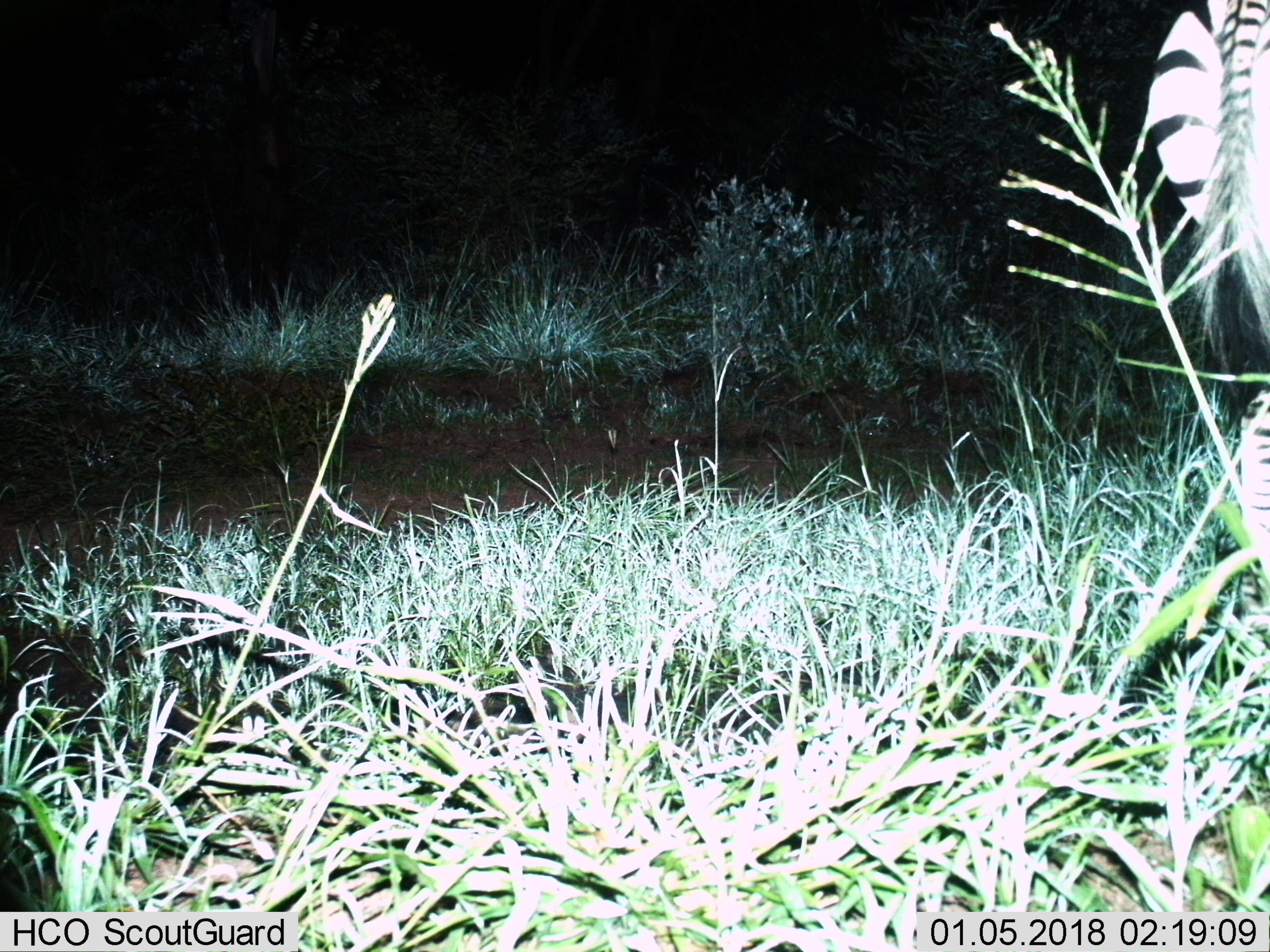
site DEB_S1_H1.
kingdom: Animalia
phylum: Chordata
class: Mammalia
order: Perissodactyla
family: Equidae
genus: Equus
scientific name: Equus quagga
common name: plains zebra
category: zebraplains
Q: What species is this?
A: Zebraplains (plains zebra) (Equus quagga).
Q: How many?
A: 1.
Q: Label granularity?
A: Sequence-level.